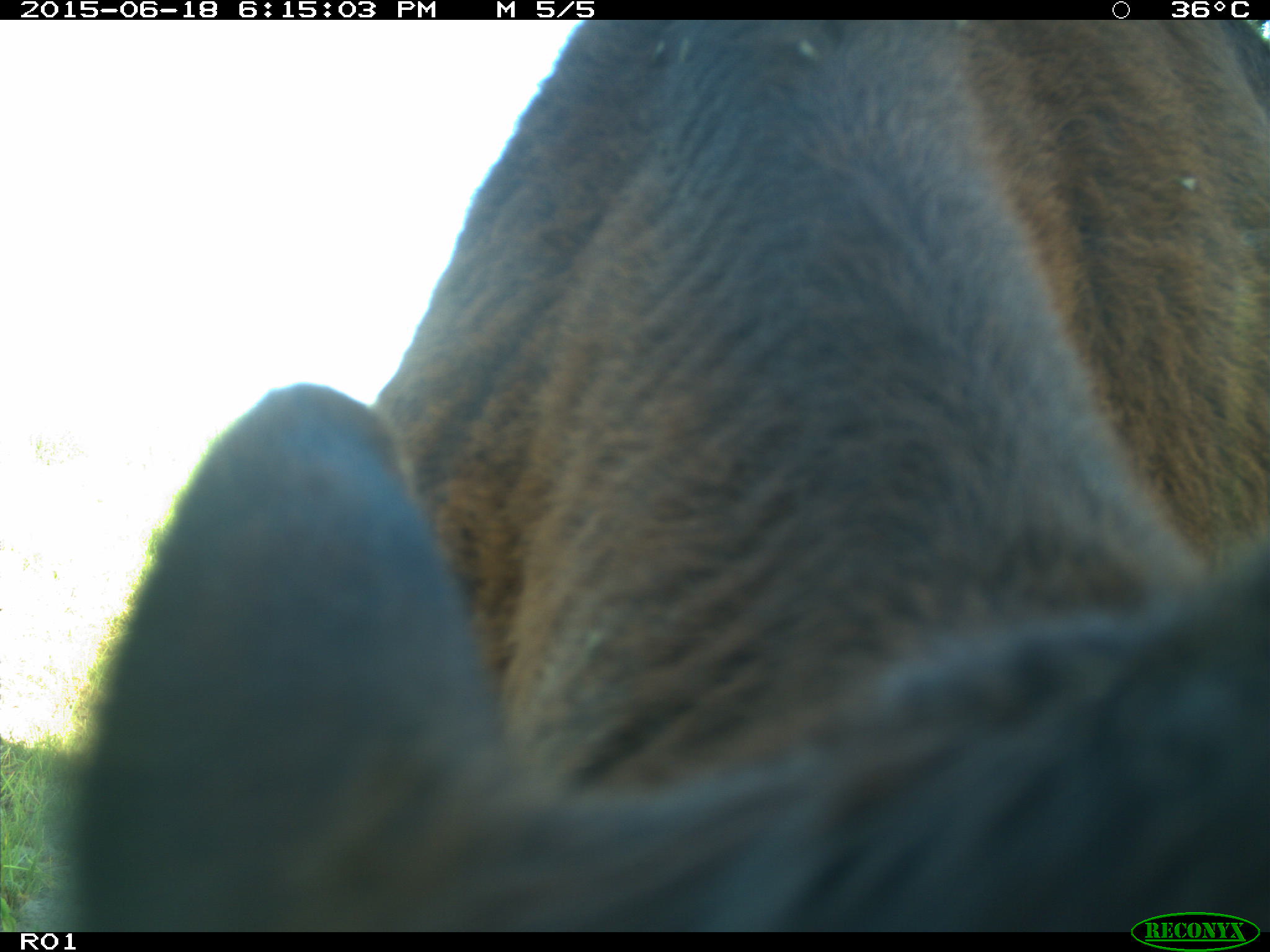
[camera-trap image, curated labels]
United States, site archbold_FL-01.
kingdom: Animalia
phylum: Chordata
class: Mammalia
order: Artiodactyla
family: Bovidae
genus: Bos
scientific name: Bos taurus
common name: domestic cow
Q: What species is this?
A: Bos taurus (domestic cow).